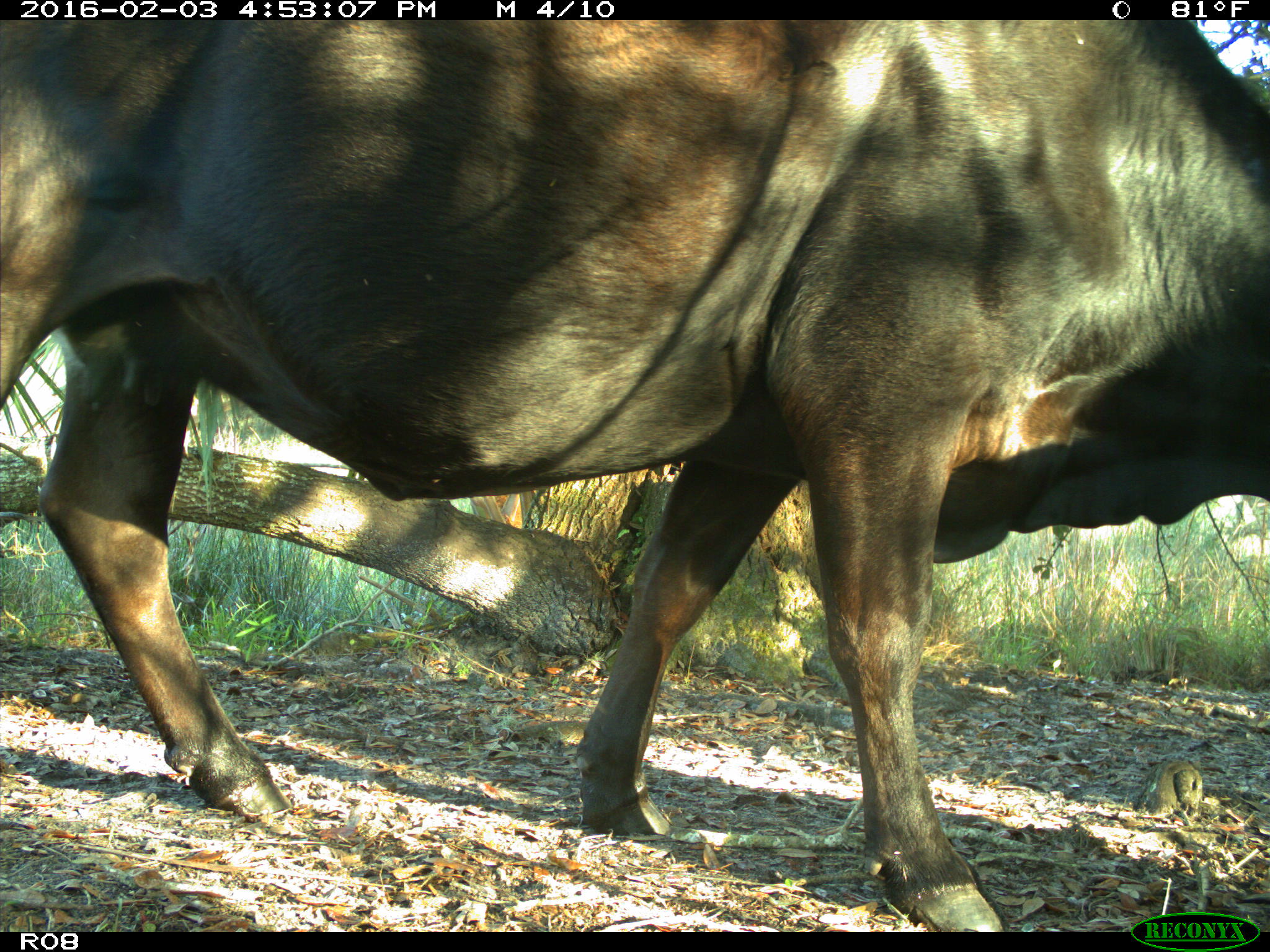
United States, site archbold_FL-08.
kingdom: Animalia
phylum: Chordata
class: Mammalia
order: Artiodactyla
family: Bovidae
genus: Bos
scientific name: Bos taurus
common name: domestic cow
Bos taurus (domestic cow).